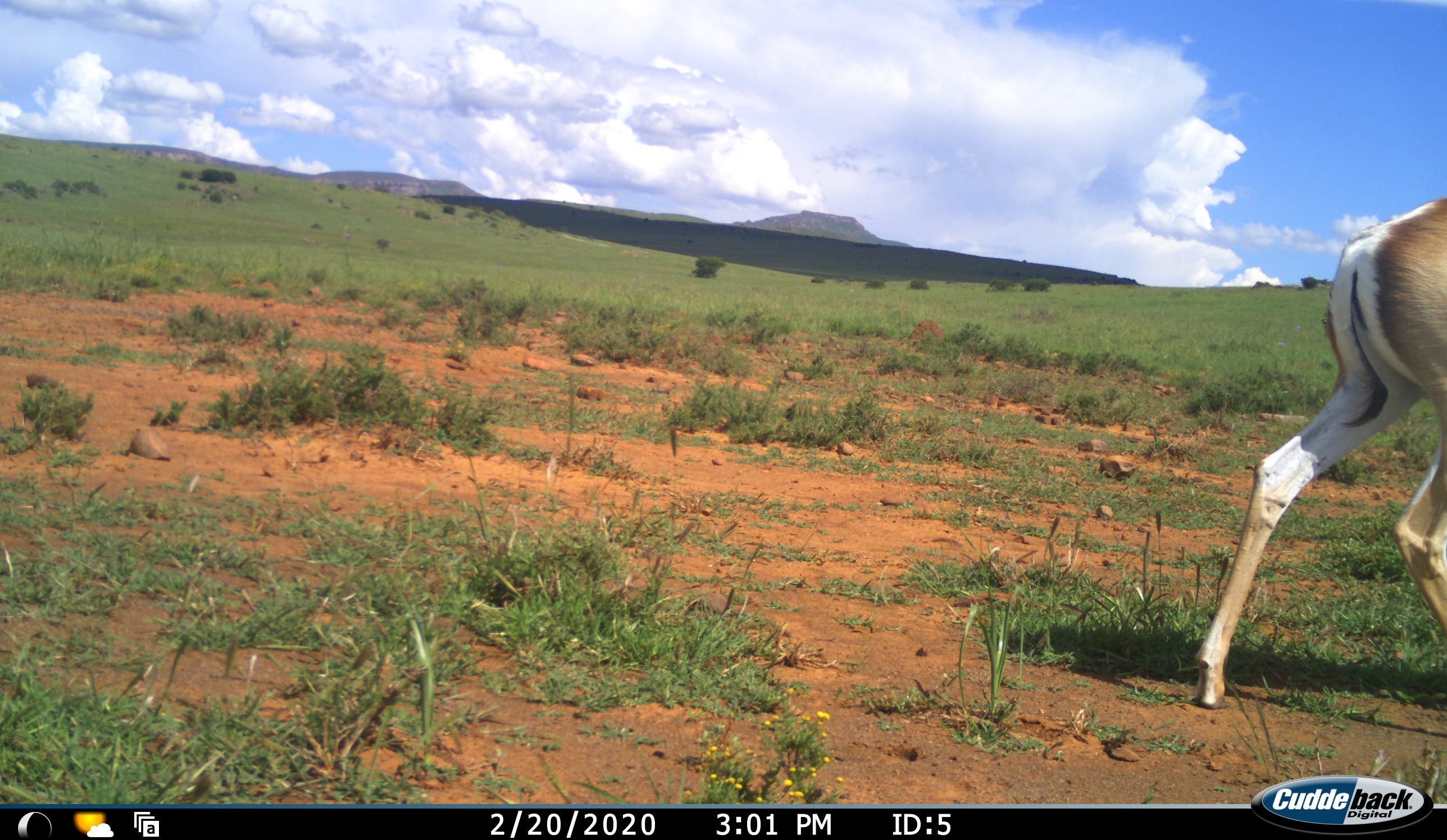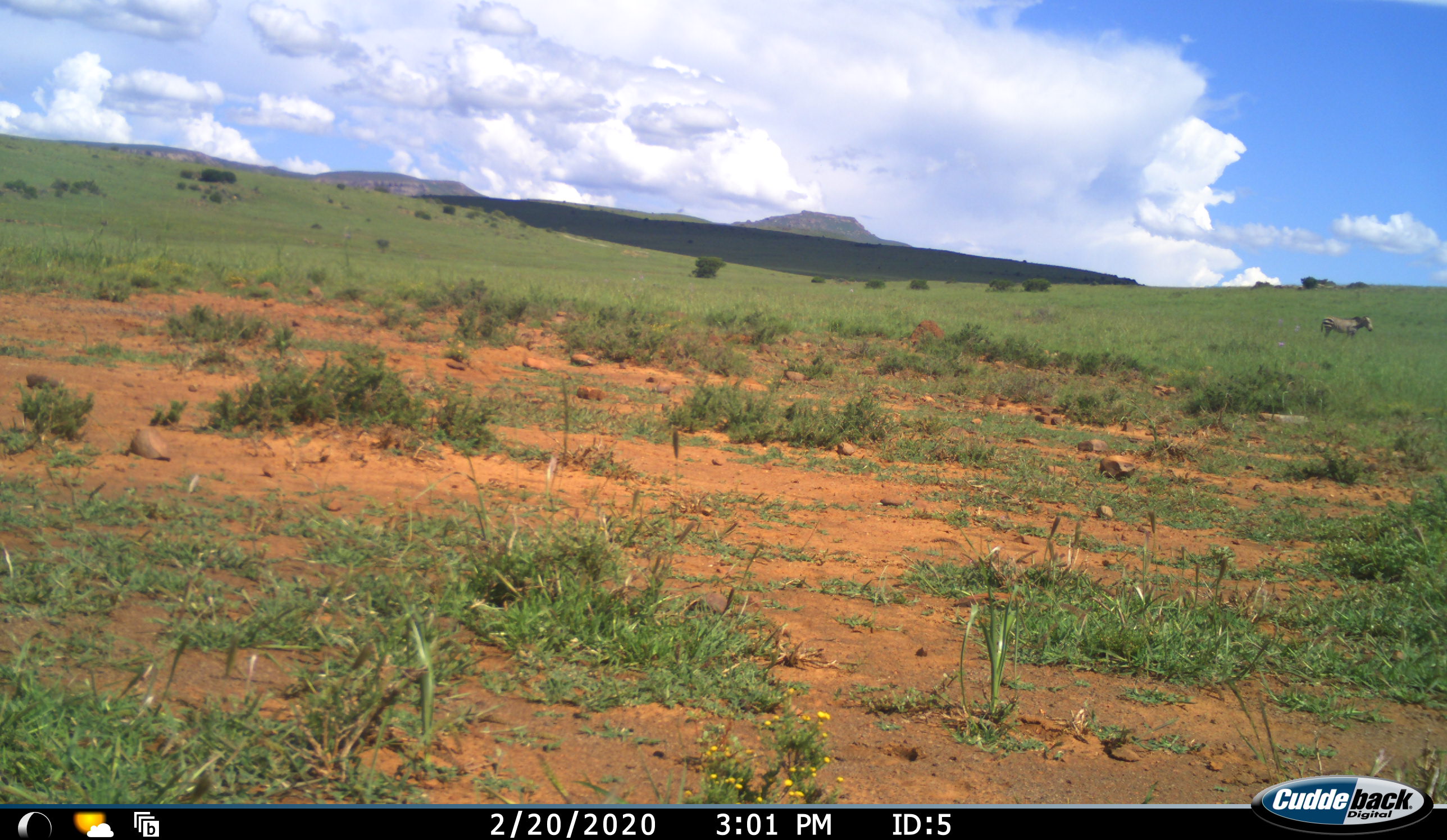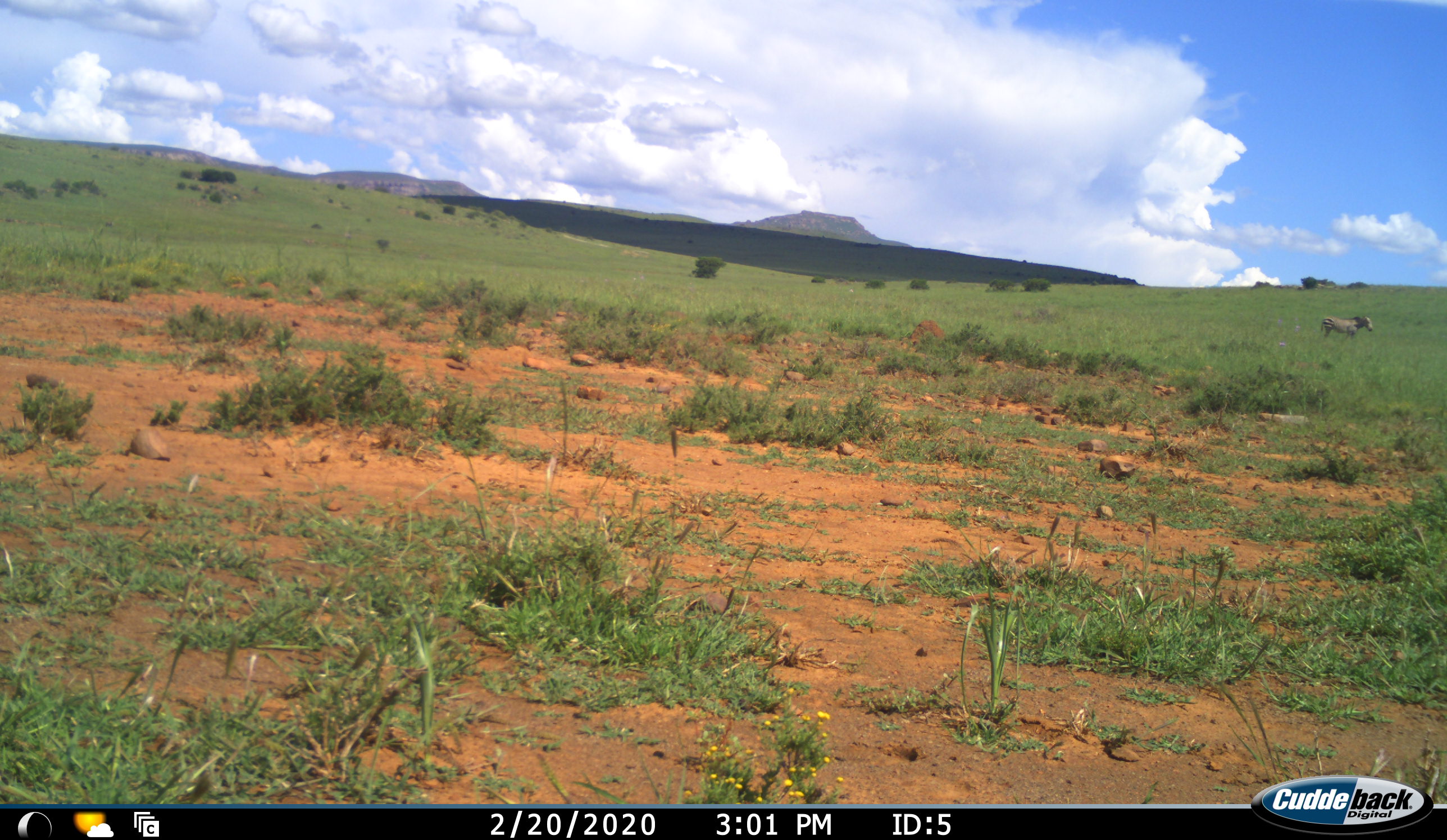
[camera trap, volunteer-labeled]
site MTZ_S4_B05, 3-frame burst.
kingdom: Animalia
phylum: Chordata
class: Mammalia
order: Artiodactyla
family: Bovidae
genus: Antidorcas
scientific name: Antidorcas marsupialis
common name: springbok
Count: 1.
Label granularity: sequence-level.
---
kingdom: Animalia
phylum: Chordata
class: Mammalia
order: Perissodactyla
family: Equidae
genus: Equus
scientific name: Equus zebra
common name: mountain zebra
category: zebramountain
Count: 1.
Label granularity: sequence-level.